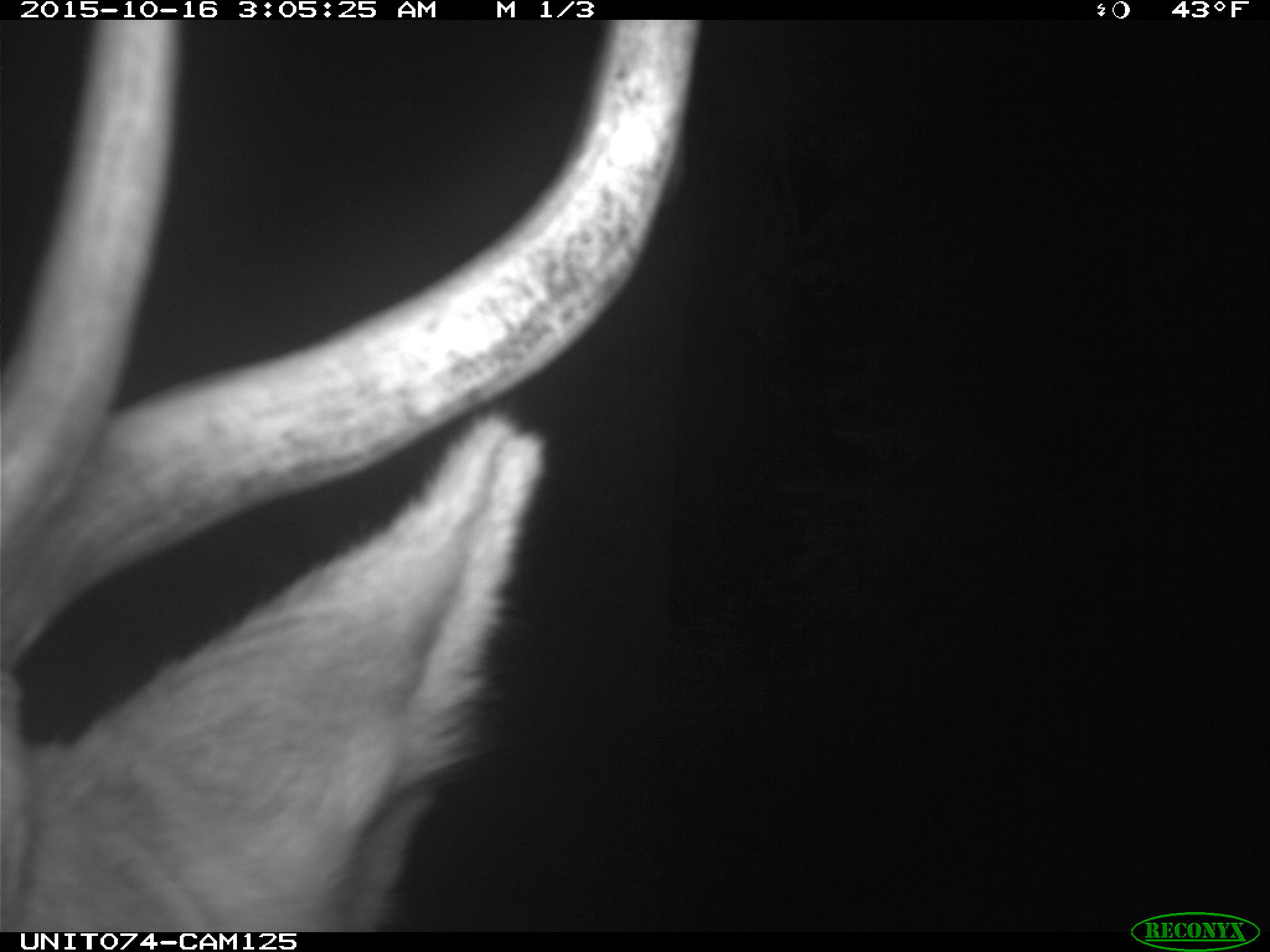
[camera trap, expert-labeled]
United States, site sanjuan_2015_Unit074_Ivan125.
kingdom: Animalia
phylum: Chordata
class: Mammalia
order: Artiodactyla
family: Cervidae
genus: Cervus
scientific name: Cervus elaphus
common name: red deer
Cervus elaphus (red deer).